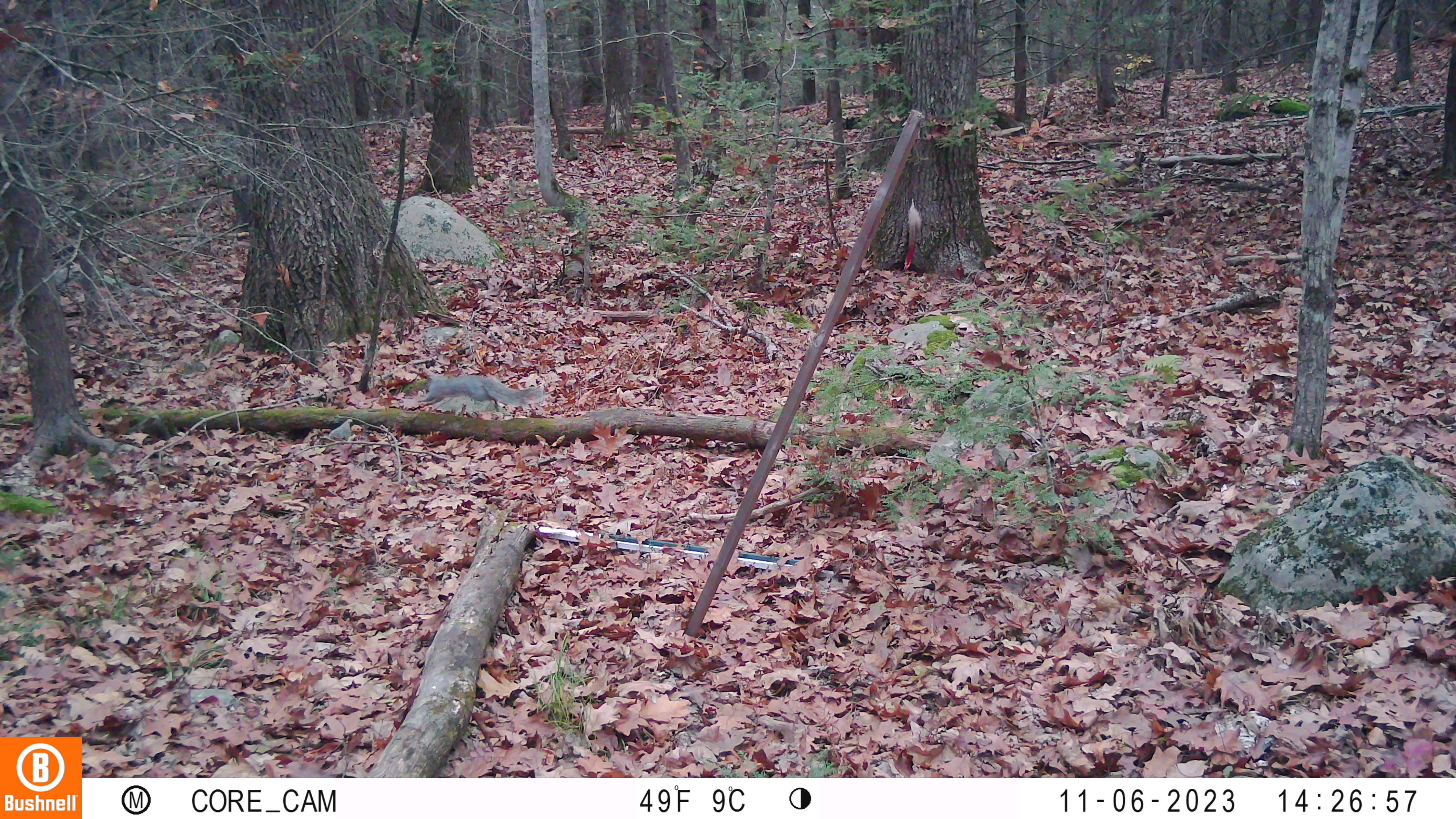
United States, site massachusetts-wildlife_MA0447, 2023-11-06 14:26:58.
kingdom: Animalia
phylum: Chordata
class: Mammalia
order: Rodentia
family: Sciuridae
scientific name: Sciuridae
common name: squirrel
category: squirrel sp.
Squirrel sp. (squirrel) (Sciuridae).